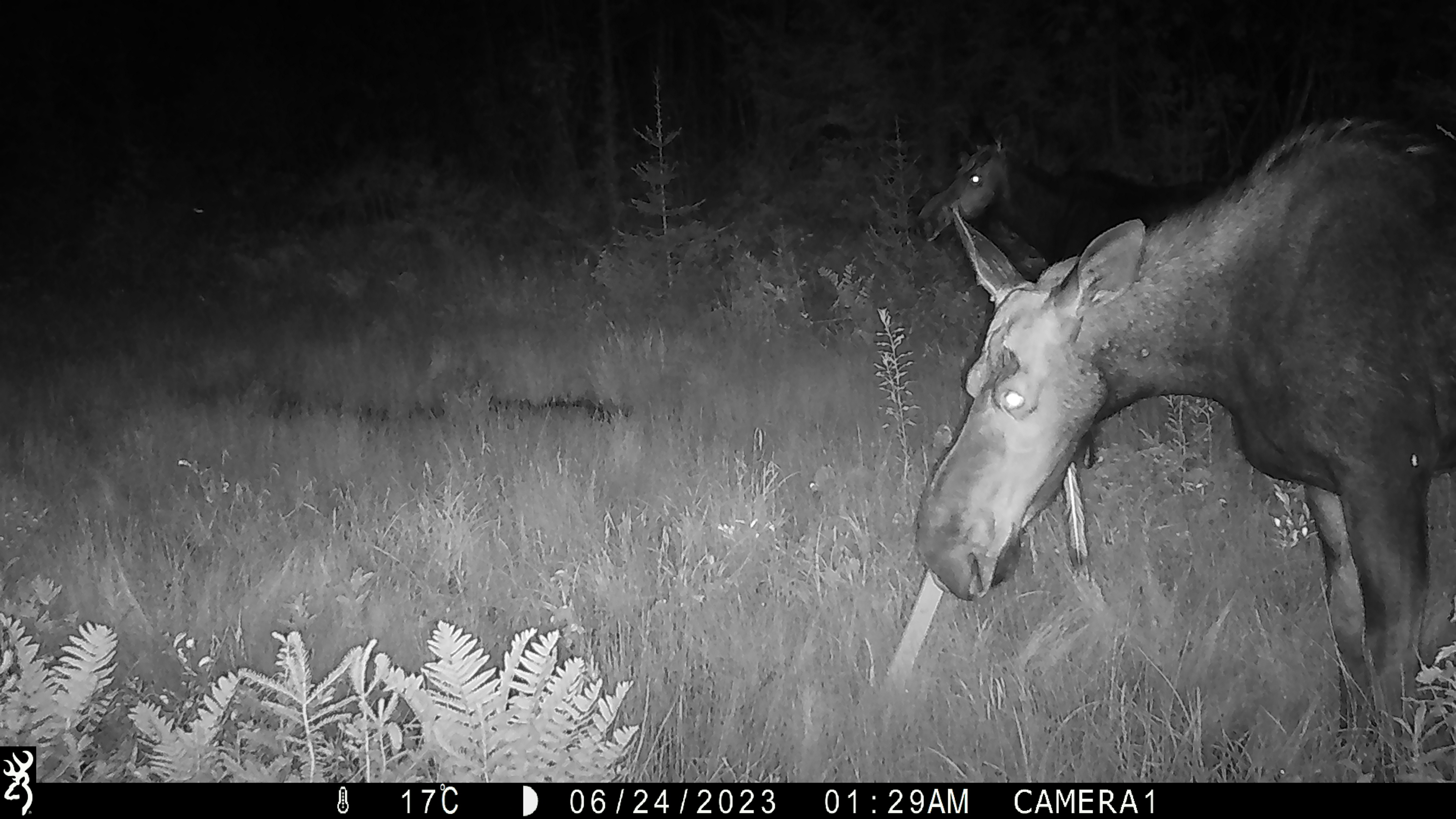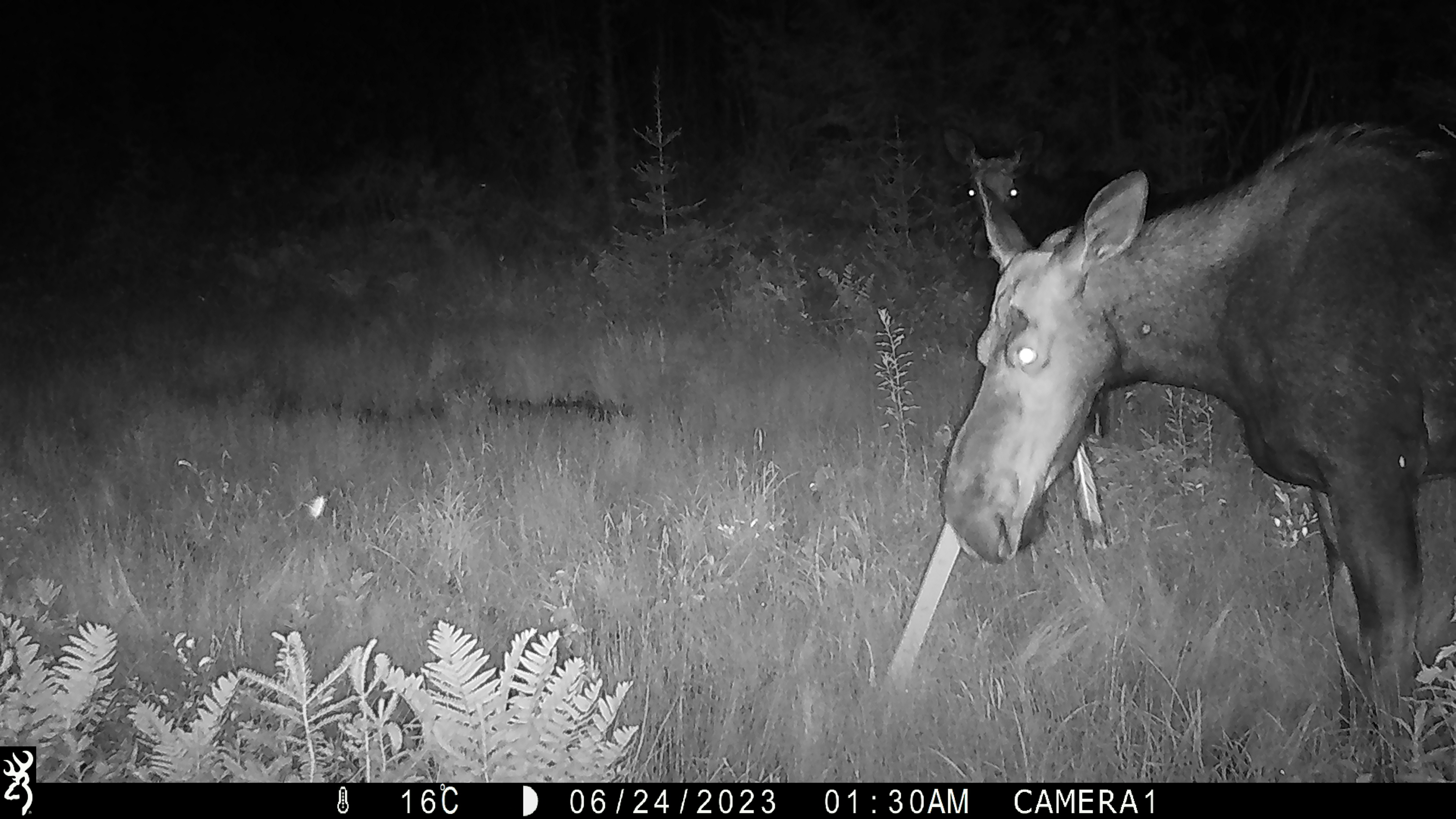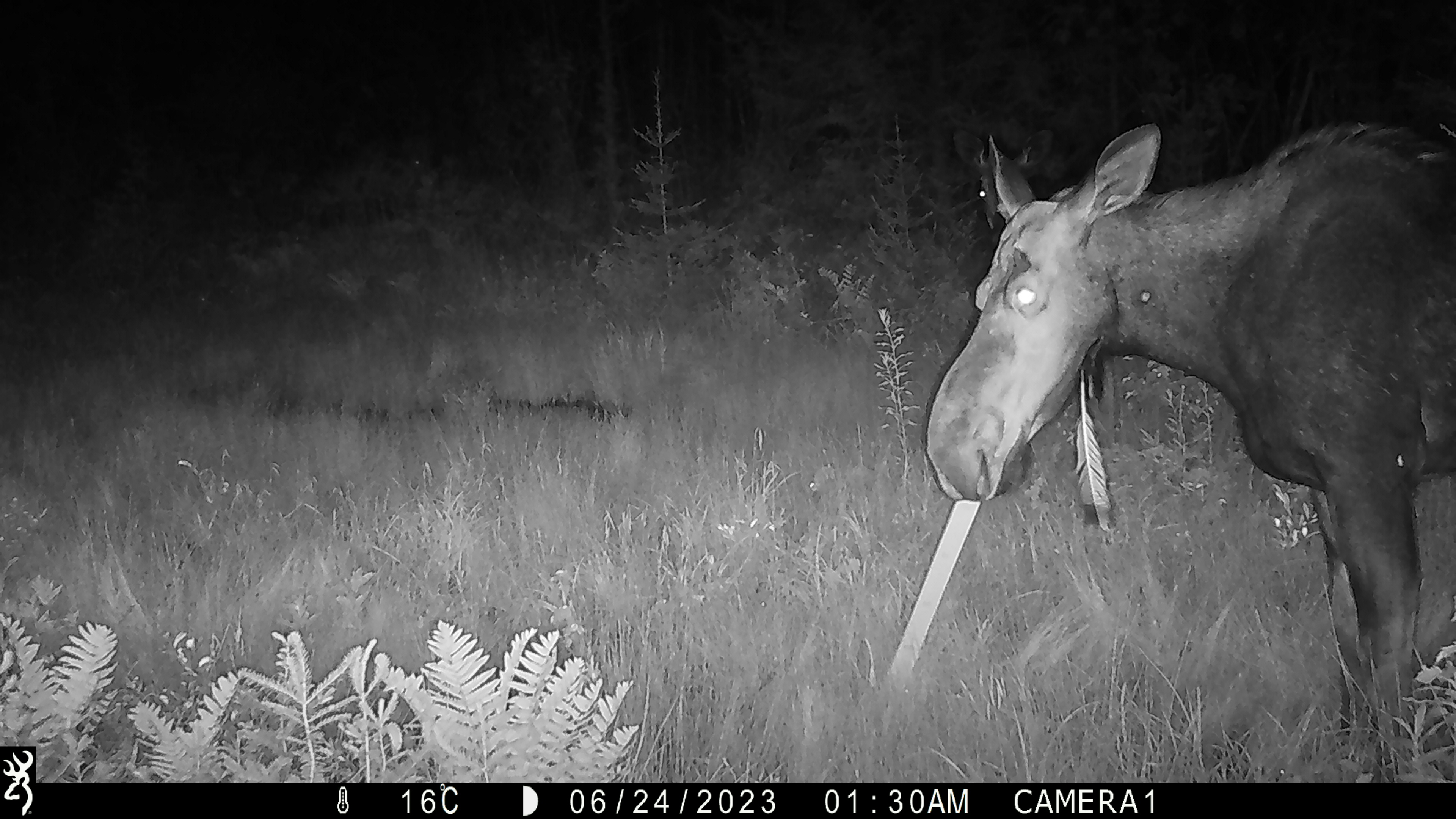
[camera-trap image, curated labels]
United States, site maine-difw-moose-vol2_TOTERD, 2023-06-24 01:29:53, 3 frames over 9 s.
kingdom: Animalia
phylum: Chordata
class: Mammalia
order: Artiodactyla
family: Cervidae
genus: Alces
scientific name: Alces alces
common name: moose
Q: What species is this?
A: Moose (Alces alces).